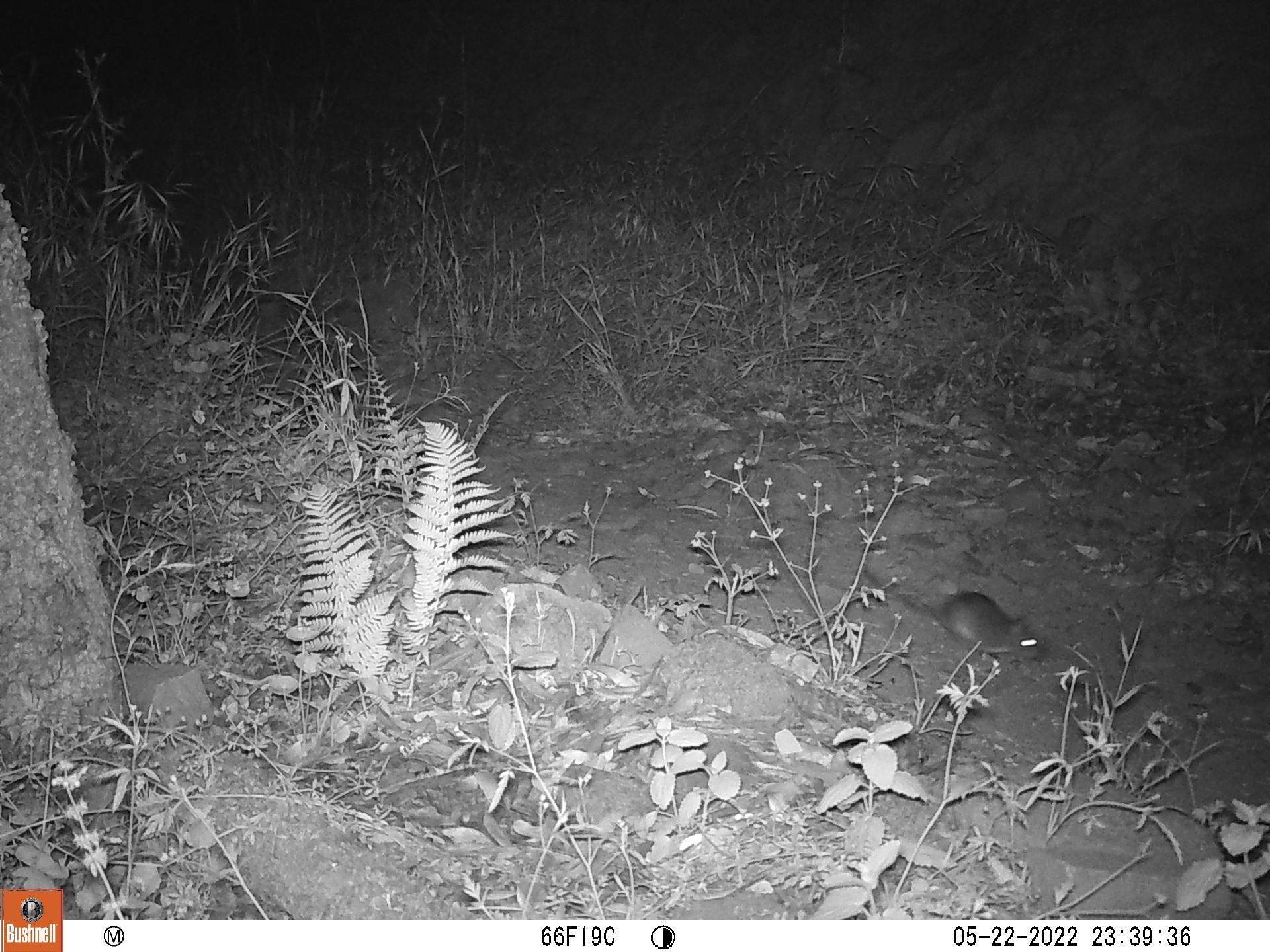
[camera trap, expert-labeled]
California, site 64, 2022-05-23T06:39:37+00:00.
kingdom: Animalia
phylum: Chordata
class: Mammalia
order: Rodentia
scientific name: Rodentia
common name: mouse or rat